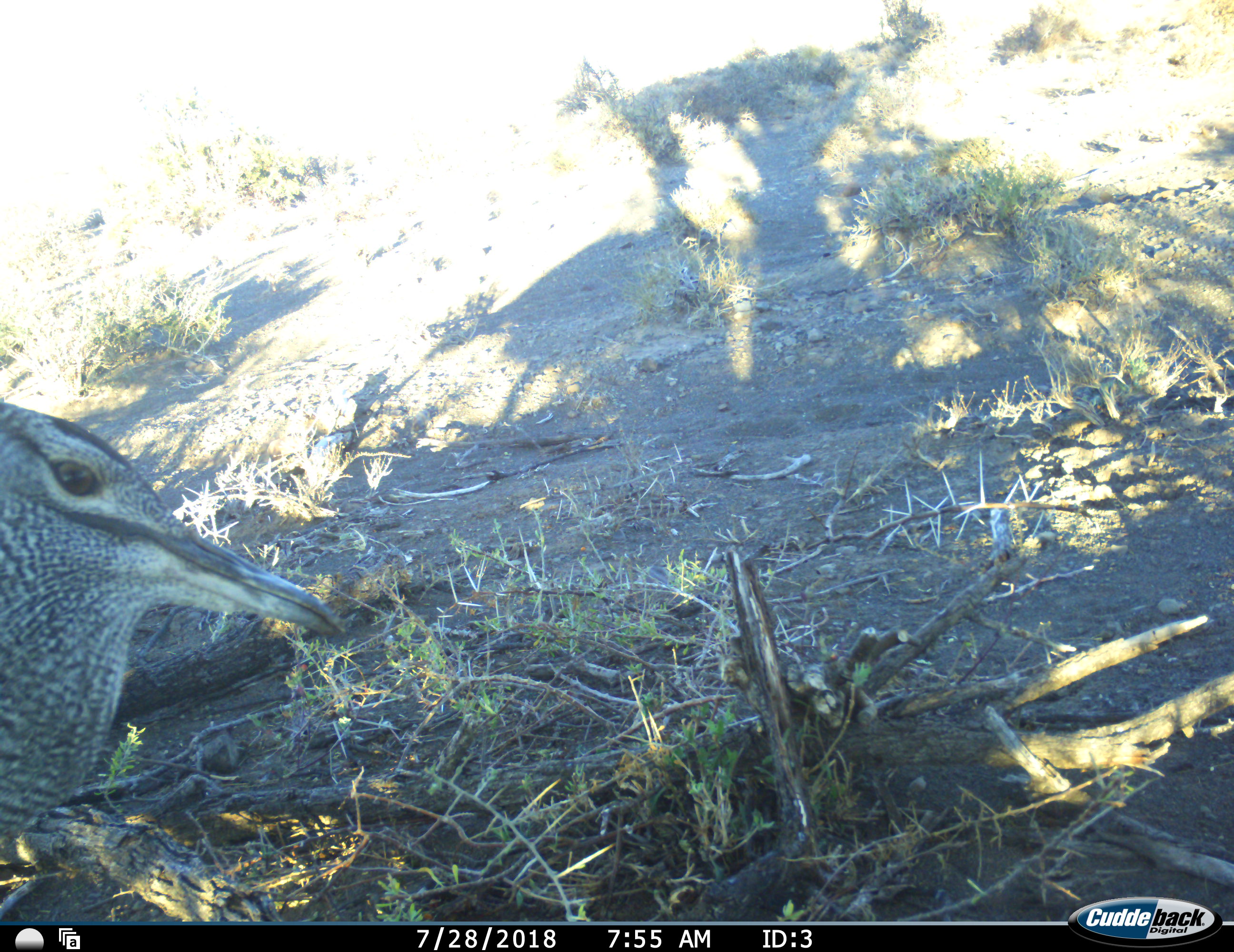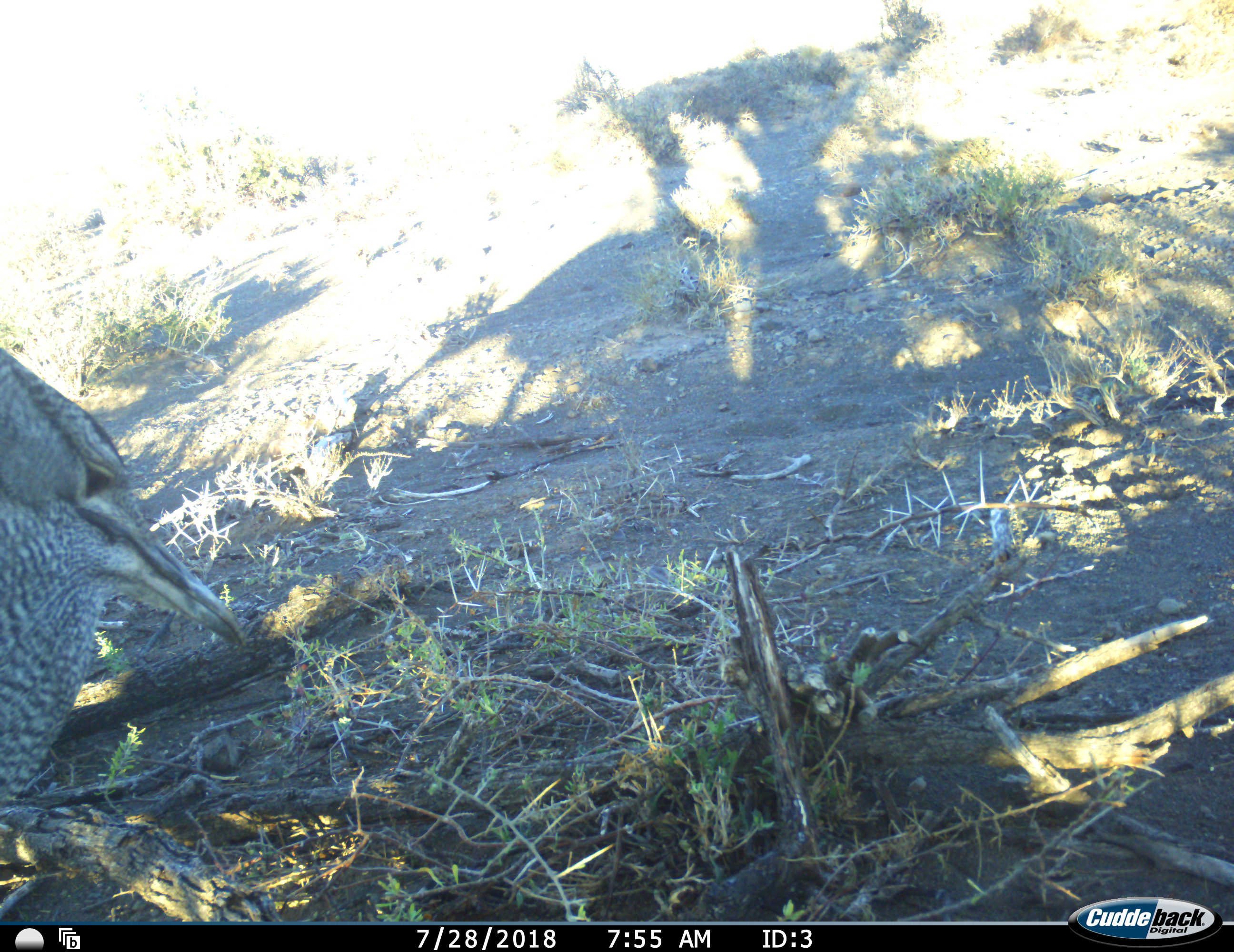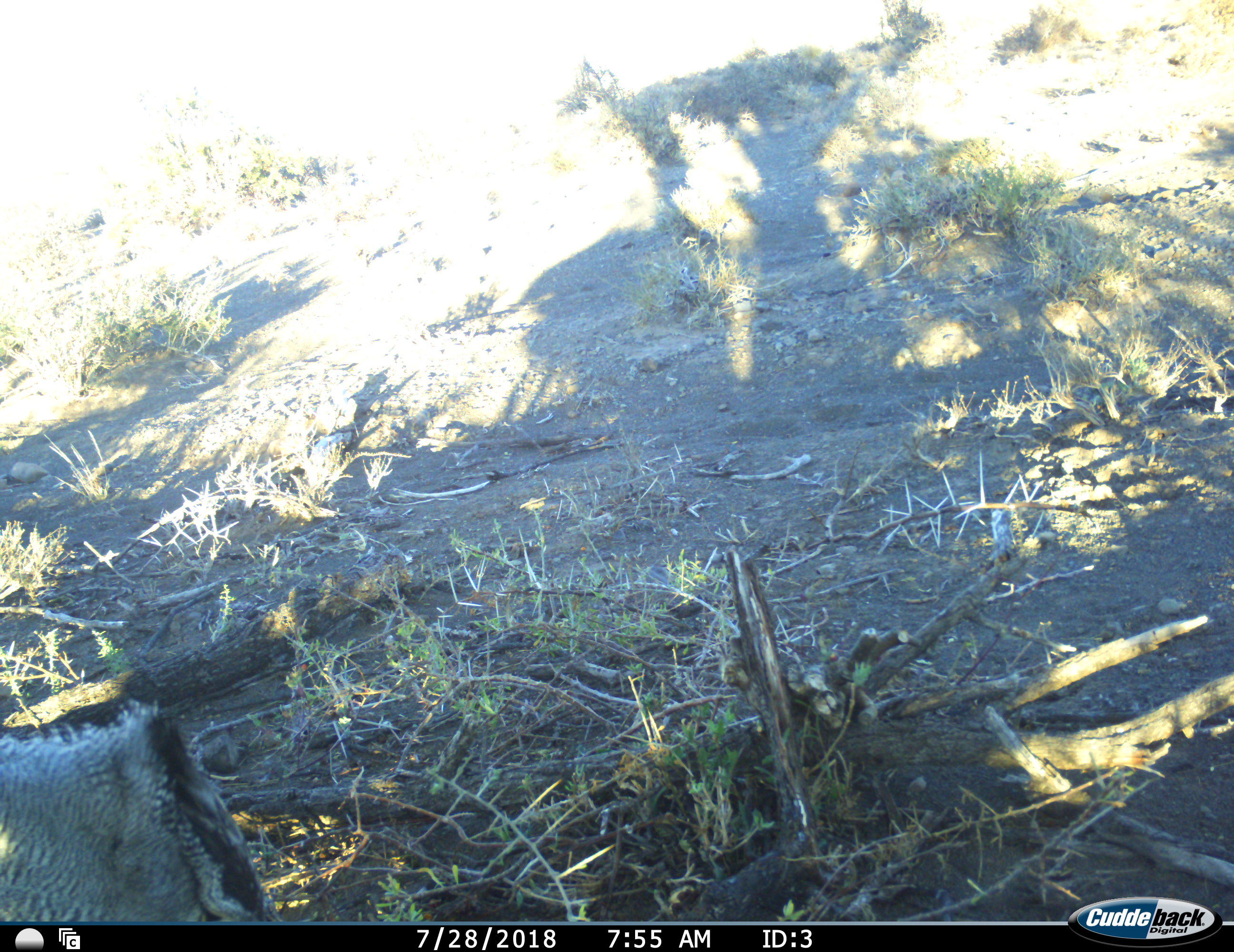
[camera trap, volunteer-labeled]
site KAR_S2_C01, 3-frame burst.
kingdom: Animalia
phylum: Chordata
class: Aves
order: Otidiformes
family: Otididae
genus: Ardeotis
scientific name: Ardeotis kori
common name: kori bustard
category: bustardkori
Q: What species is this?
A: Bustardkori (kori bustard) (Ardeotis kori).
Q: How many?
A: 1.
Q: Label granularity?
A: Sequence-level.